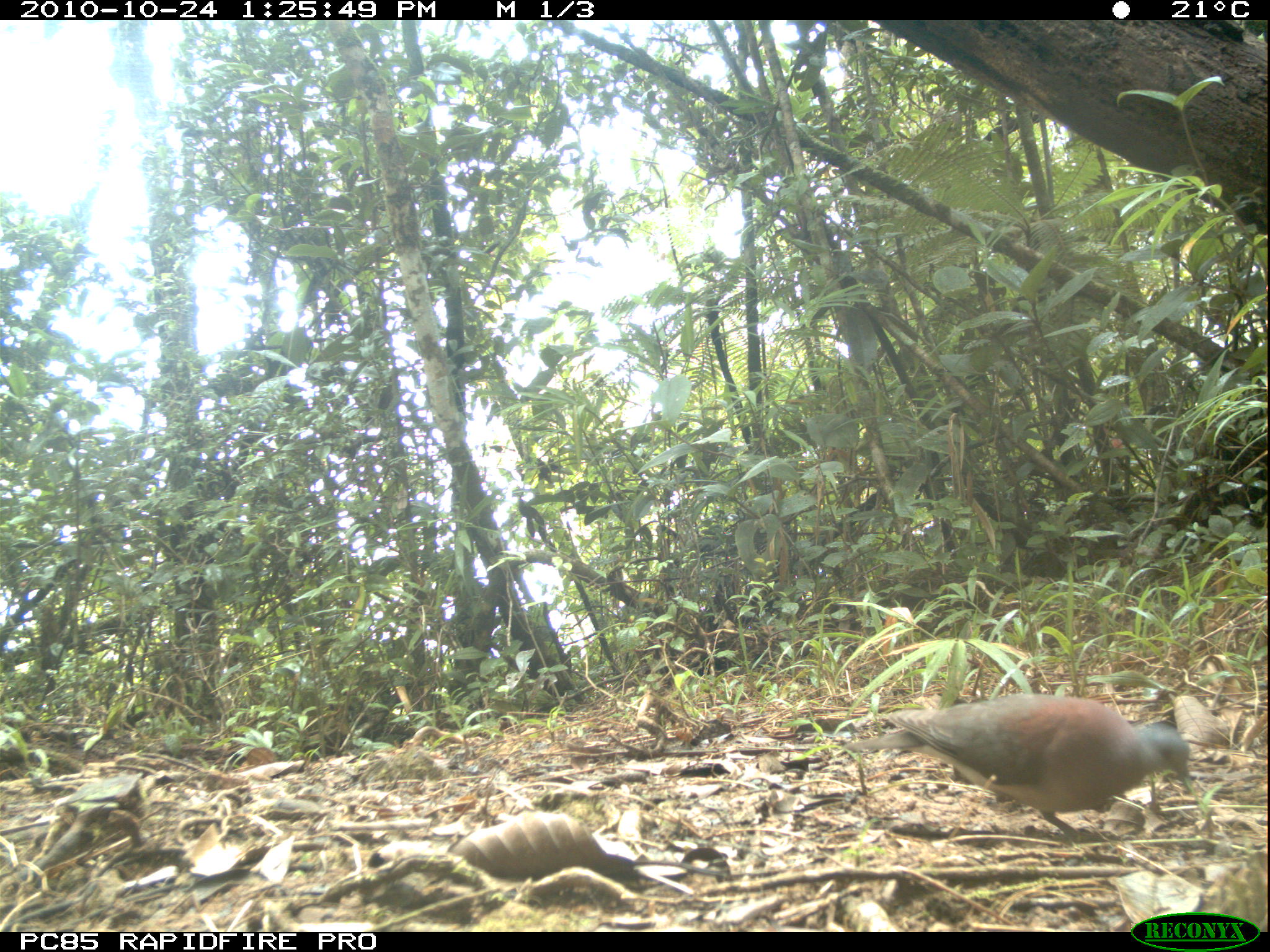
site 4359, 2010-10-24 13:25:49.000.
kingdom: Animalia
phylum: Chordata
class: Aves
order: Columbiformes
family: Columbidae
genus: Streptopelia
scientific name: Streptopelia picturata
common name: malagasy turtle dove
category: nesoenas picturata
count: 1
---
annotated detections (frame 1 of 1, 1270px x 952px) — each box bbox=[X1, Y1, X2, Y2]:
nesoenas picturata: bbox=[842, 690, 1189, 843]